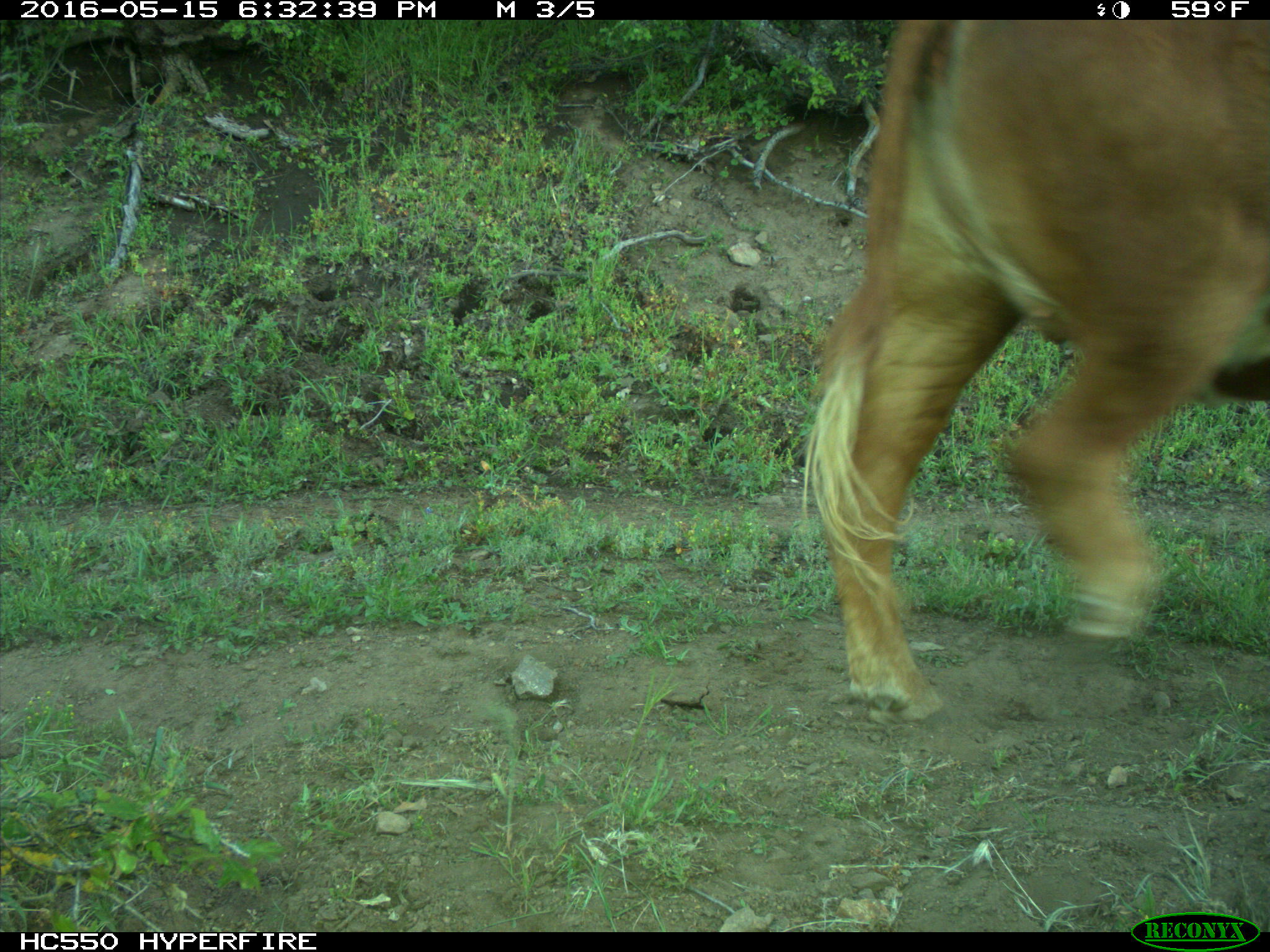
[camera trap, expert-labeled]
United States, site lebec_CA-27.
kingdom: Animalia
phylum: Chordata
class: Mammalia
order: Artiodactyla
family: Bovidae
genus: Bos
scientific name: Bos taurus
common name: domestic cow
Bos taurus (domestic cow).